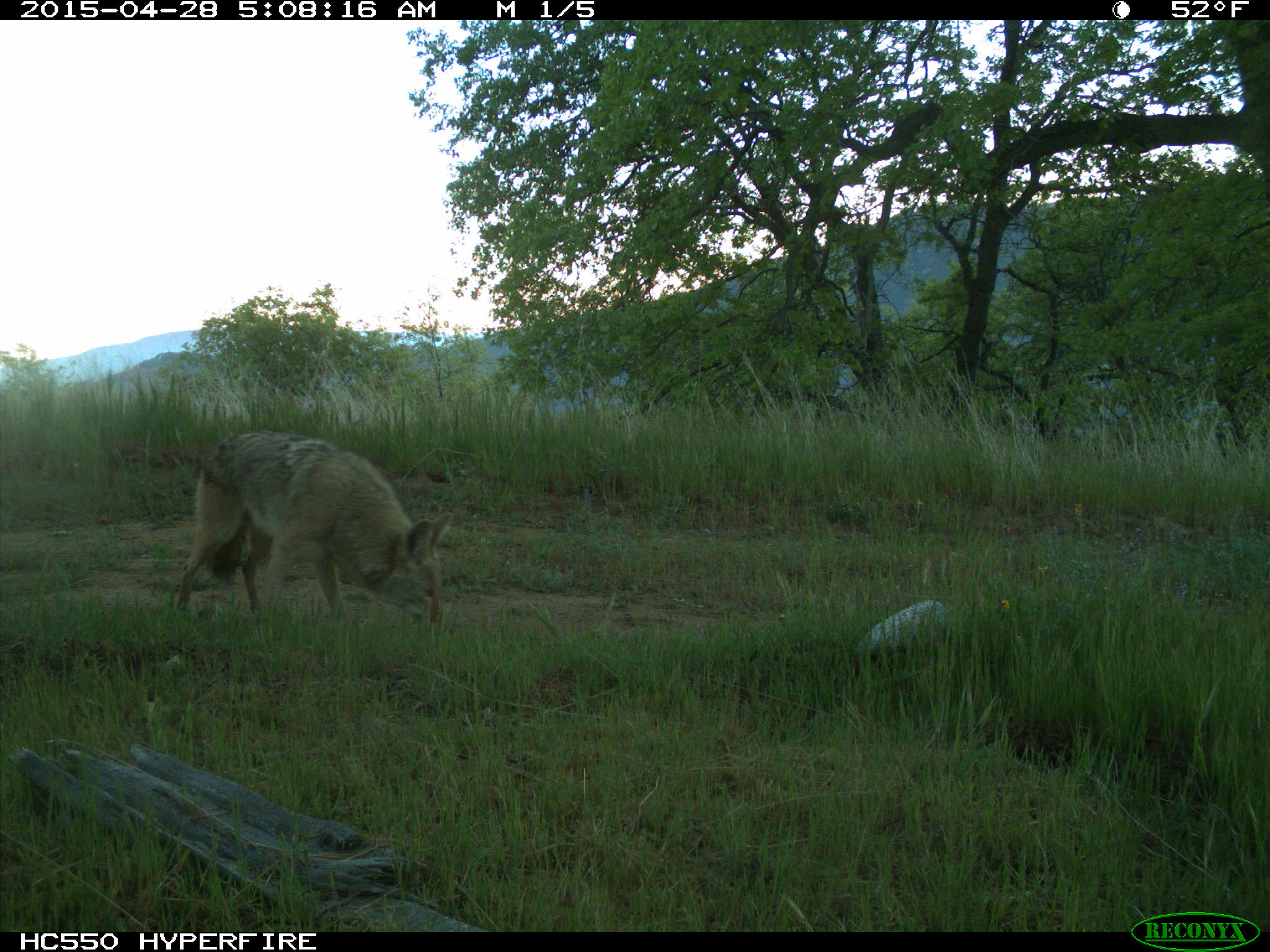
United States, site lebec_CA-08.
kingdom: Animalia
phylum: Chordata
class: Mammalia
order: Carnivora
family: Canidae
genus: Canis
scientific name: Canis latrans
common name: coyote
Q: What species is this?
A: Canis latrans (coyote).